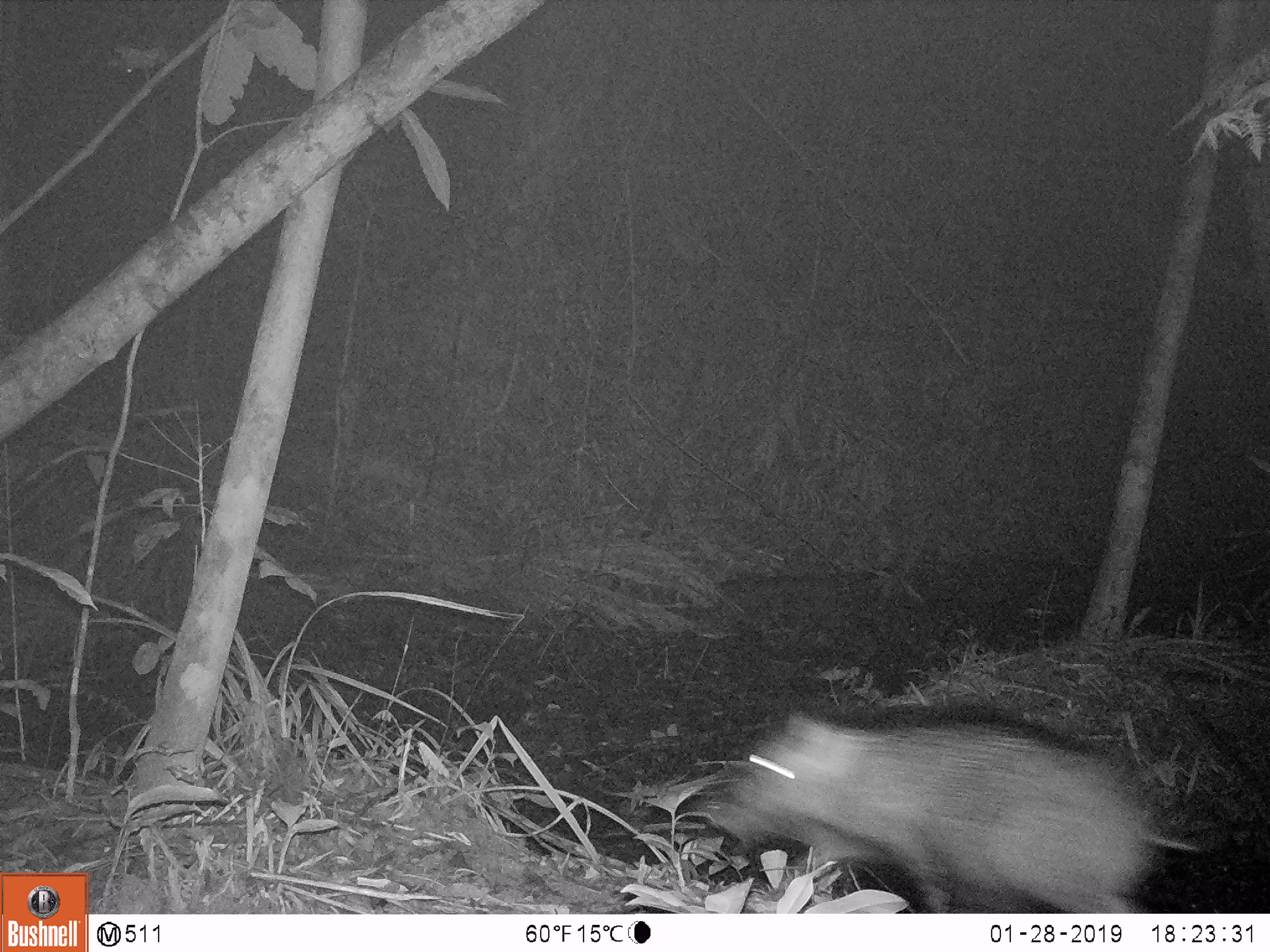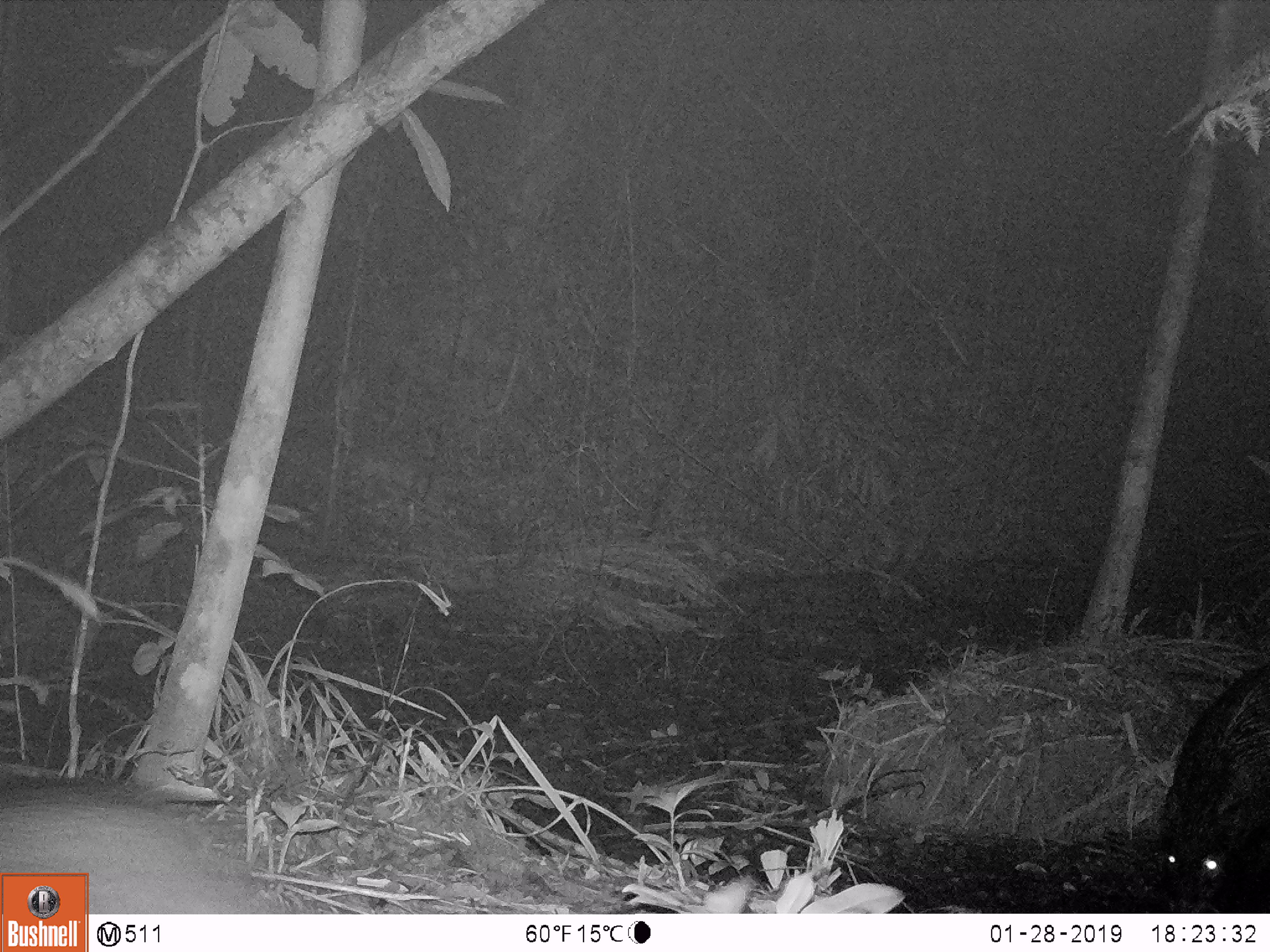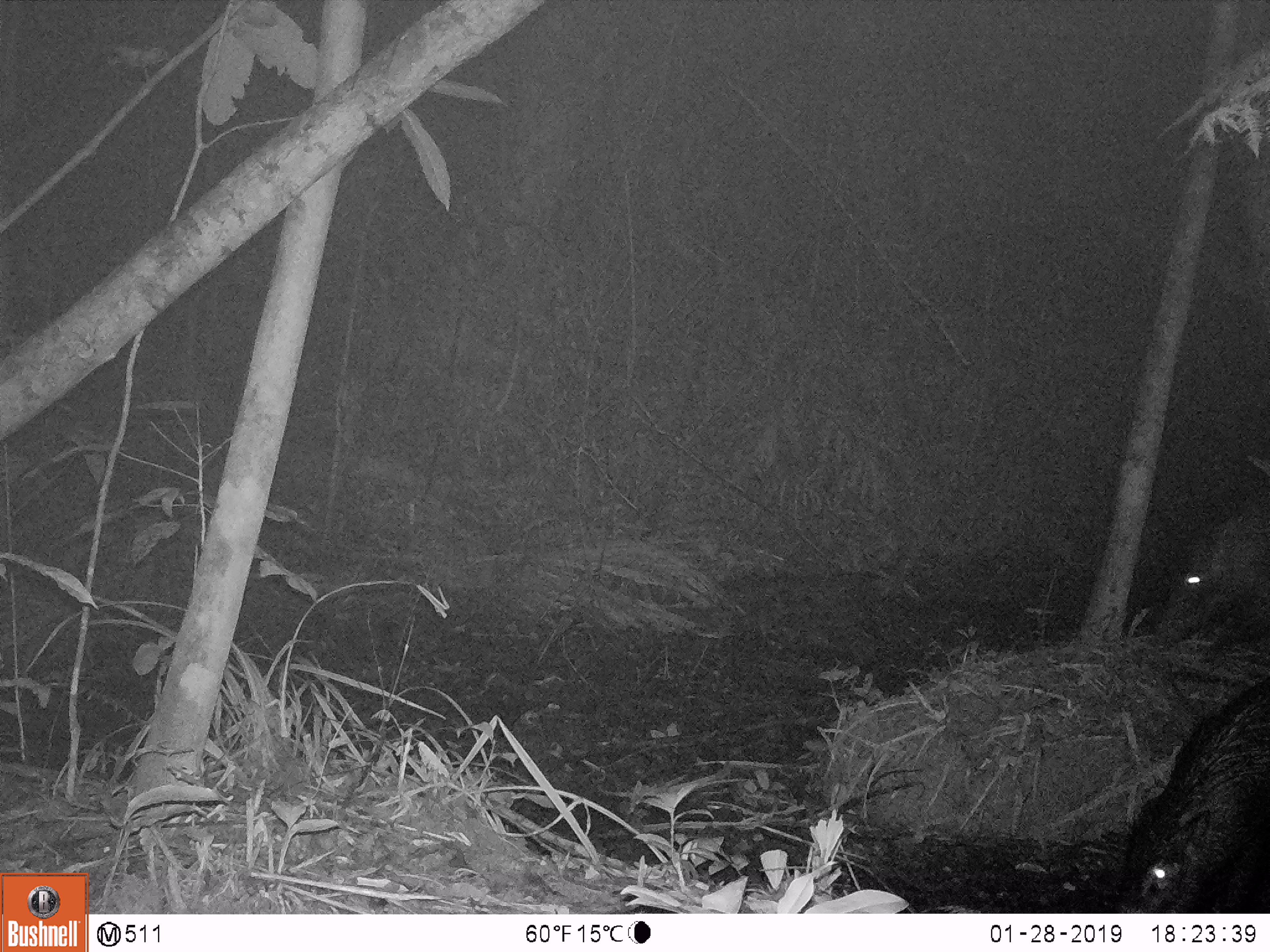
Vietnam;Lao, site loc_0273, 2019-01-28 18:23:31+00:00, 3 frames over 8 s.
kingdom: Animalia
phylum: Chordata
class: Mammalia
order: Artiodactyla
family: Suidae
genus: Sus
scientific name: Sus scrofa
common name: eurasian wild pig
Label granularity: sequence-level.